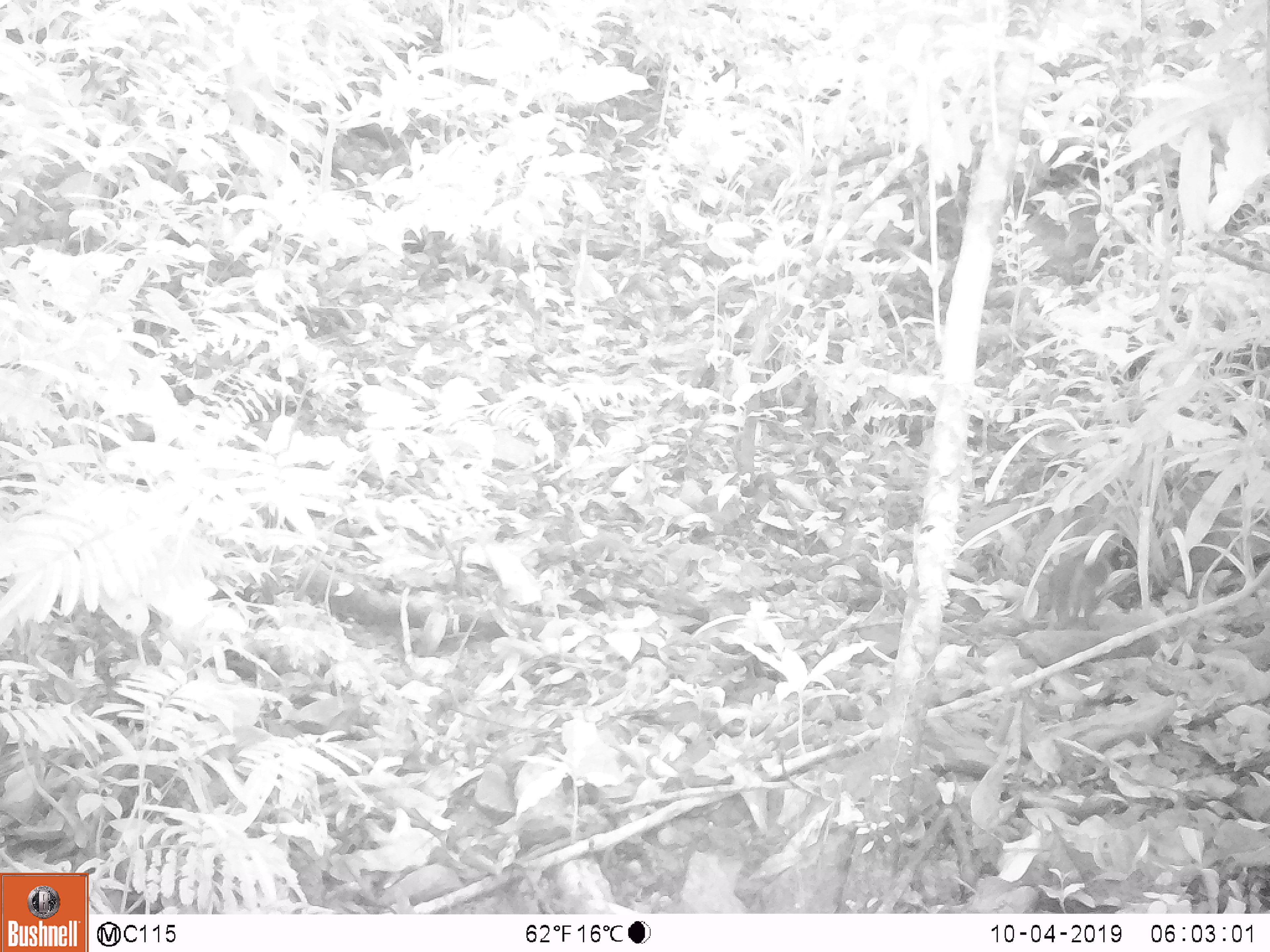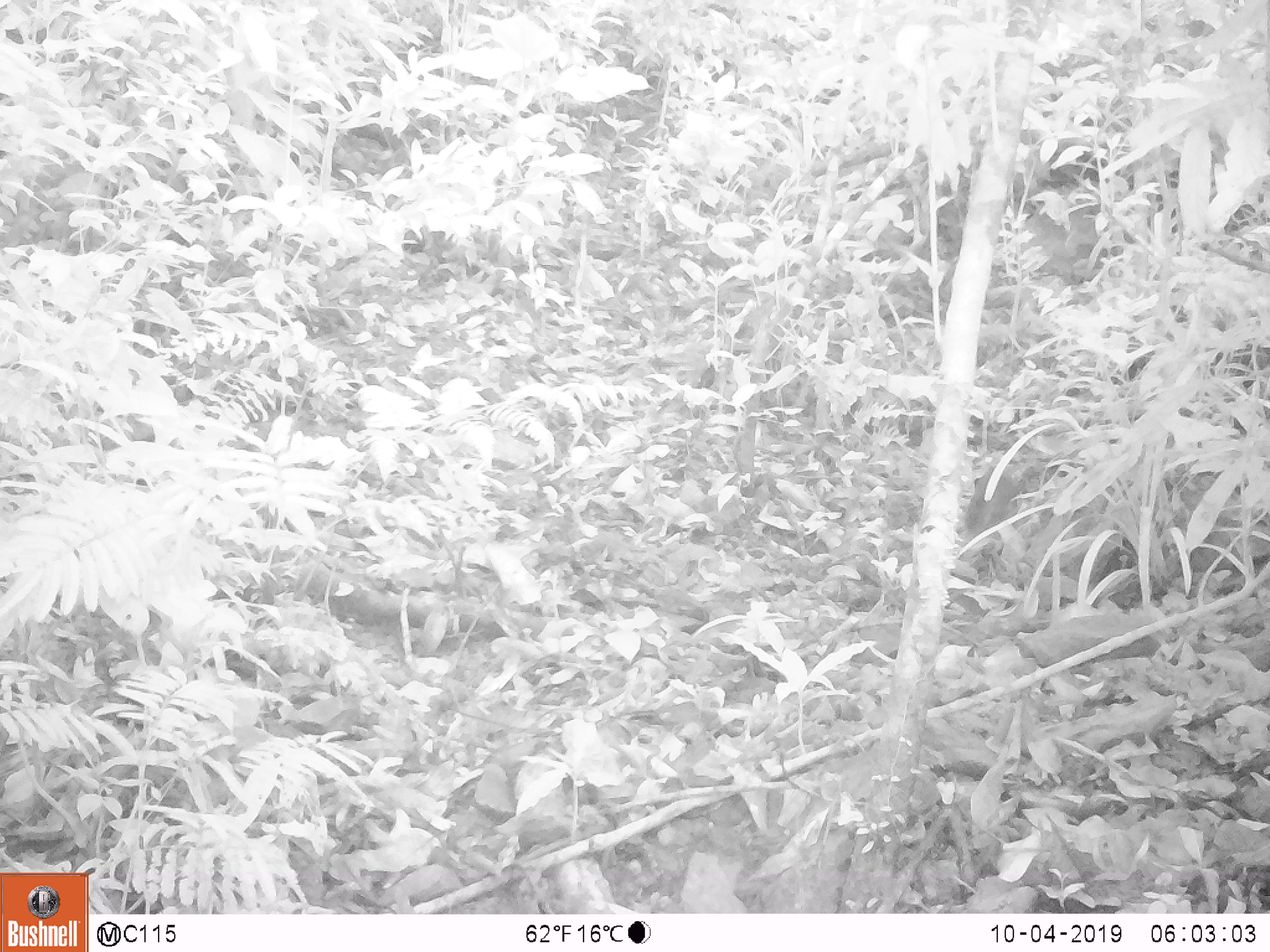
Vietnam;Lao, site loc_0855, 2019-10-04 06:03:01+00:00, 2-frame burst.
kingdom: Animalia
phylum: Chordata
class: Mammalia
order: Rodentia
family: Sciuridae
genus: Dremomys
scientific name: Dremomys rufigenis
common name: red-cheeked squirrel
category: red cheeked squirrel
Red cheeked squirrel (red-cheeked squirrel) (Dremomys rufigenis). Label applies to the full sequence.